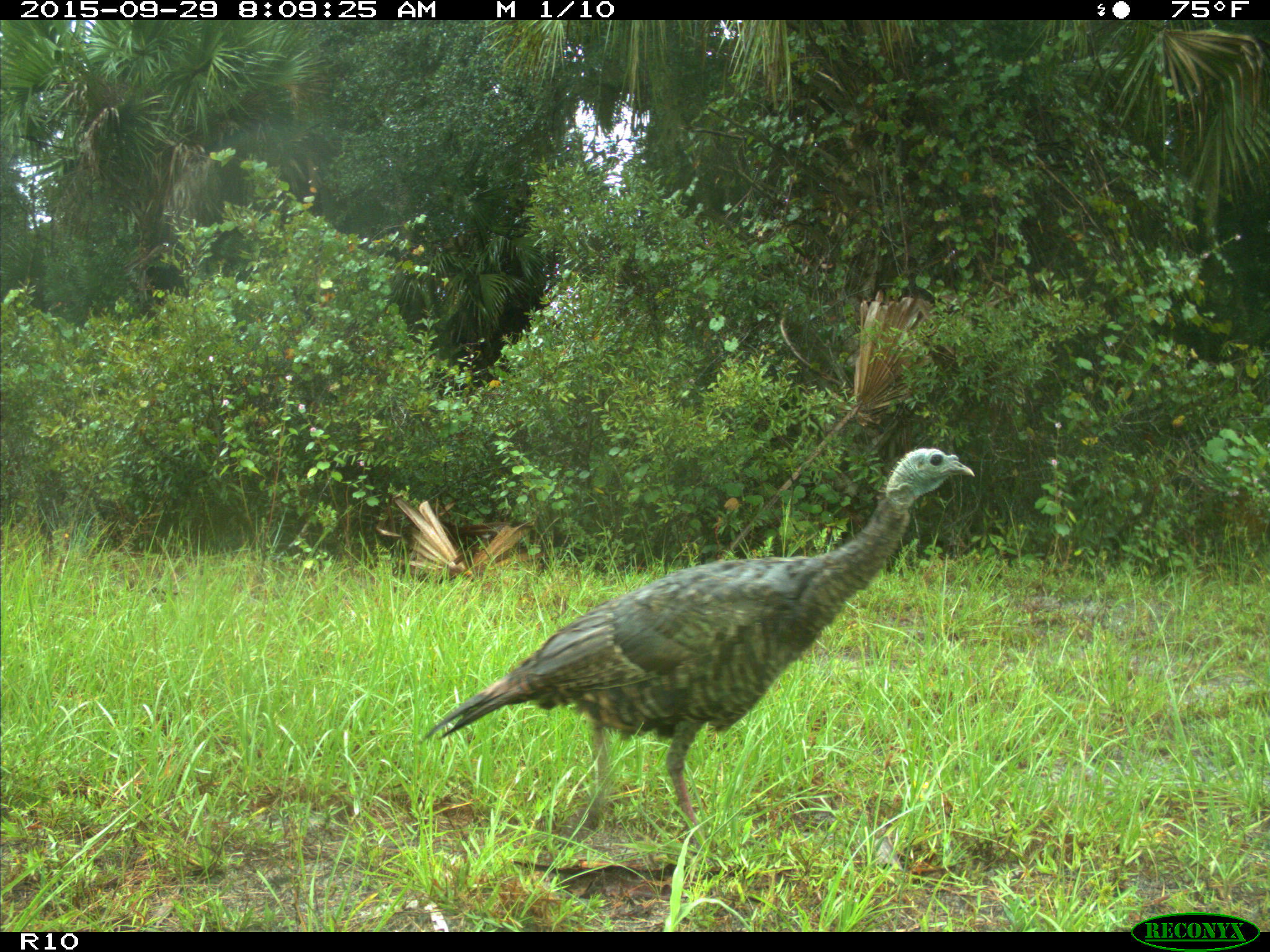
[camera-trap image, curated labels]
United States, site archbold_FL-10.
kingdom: Animalia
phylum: Chordata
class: Aves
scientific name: Aves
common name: birds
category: unidentified bird